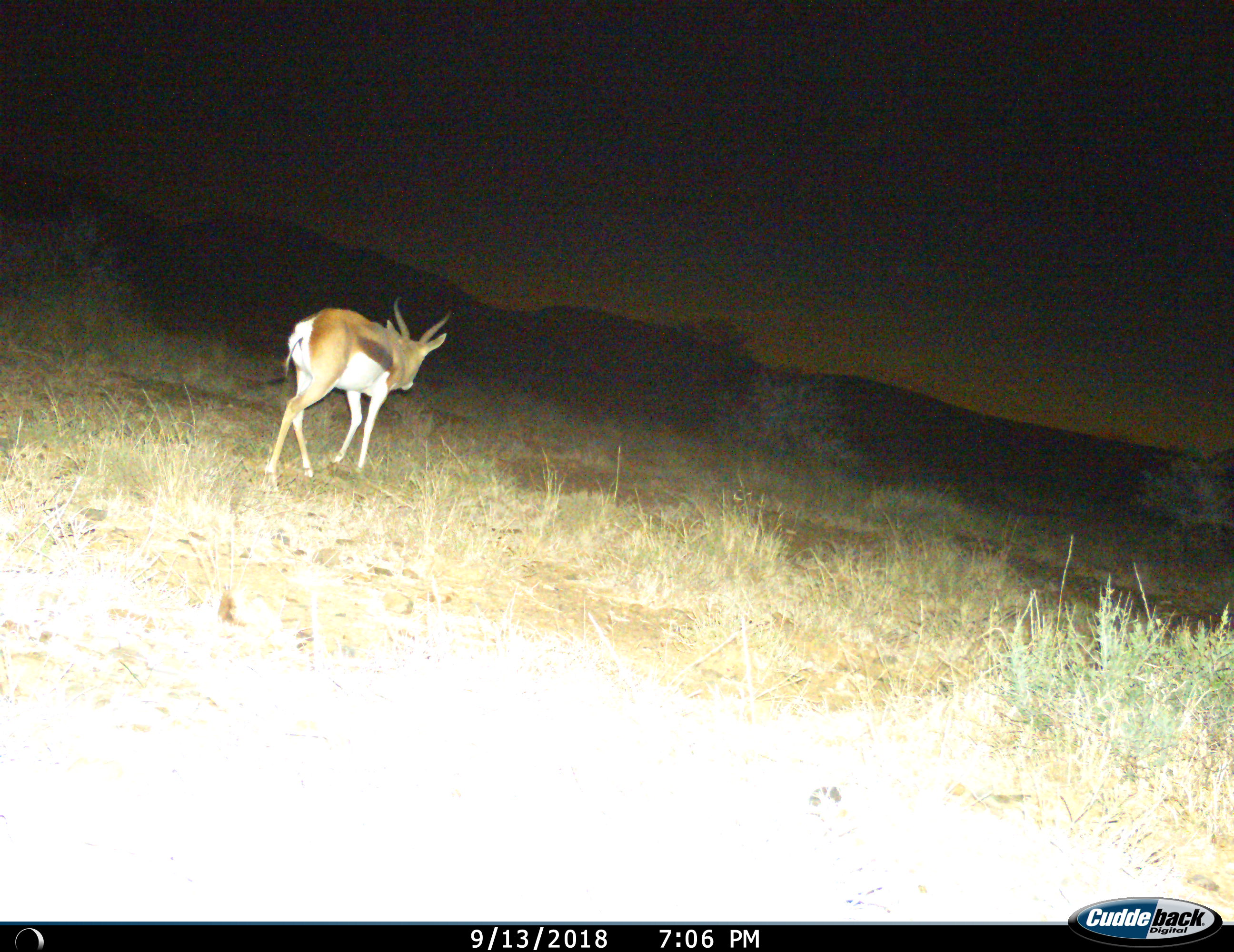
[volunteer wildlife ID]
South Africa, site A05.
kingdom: Animalia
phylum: Chordata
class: Mammalia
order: Artiodactyla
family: Bovidae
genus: Antidorcas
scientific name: Antidorcas marsupialis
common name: springbok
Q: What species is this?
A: Springbok (Antidorcas marsupialis).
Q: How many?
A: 1.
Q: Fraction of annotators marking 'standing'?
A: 10%.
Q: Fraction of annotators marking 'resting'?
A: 0%.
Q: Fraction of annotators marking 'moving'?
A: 100%.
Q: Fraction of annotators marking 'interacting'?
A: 0%.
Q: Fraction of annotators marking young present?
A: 0%.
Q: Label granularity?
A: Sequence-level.